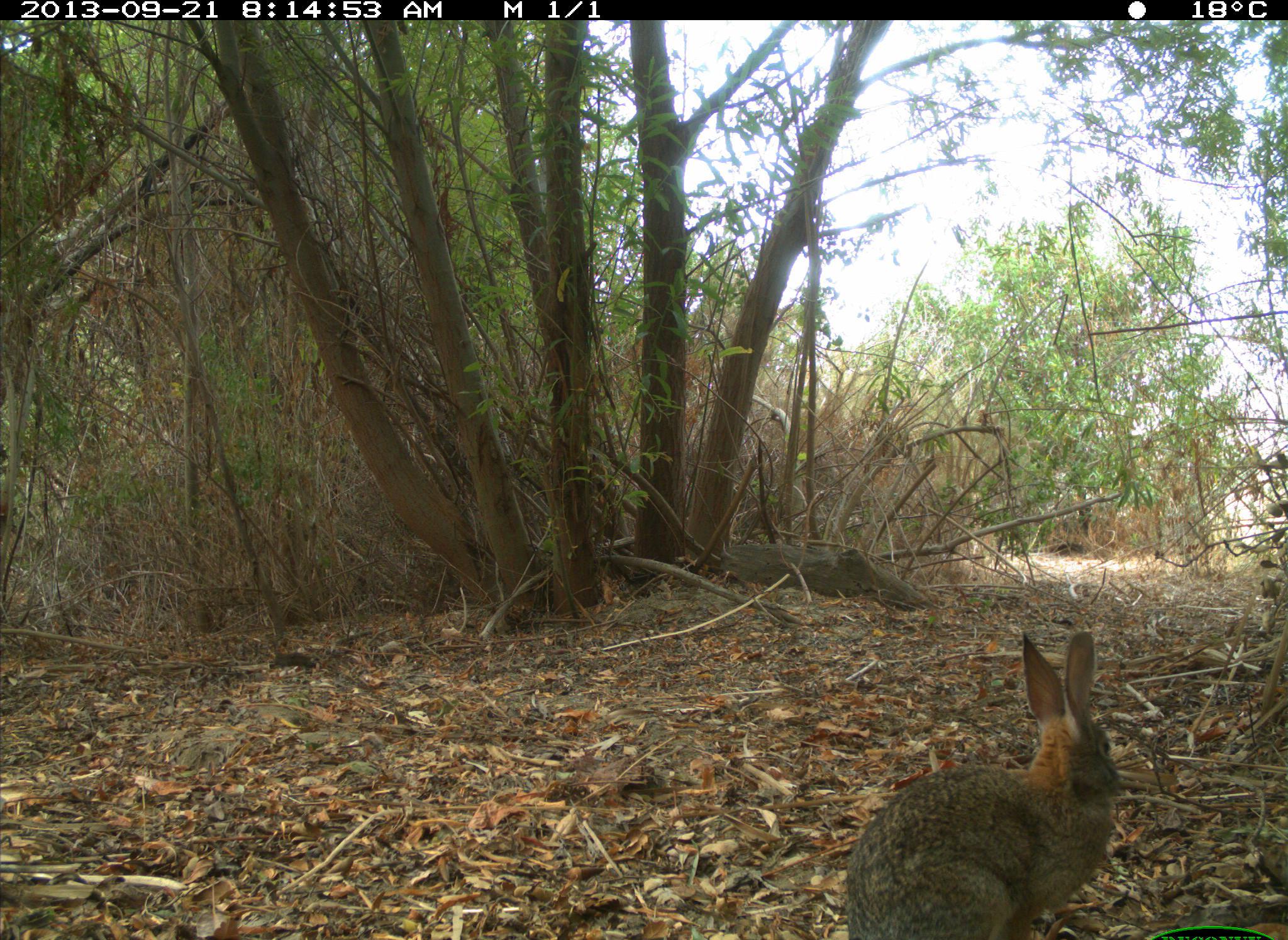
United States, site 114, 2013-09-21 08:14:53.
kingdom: Animalia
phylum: Chordata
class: Mammalia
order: Lagomorpha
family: Leporidae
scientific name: Leporidae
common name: rabbits and hares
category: rabbit